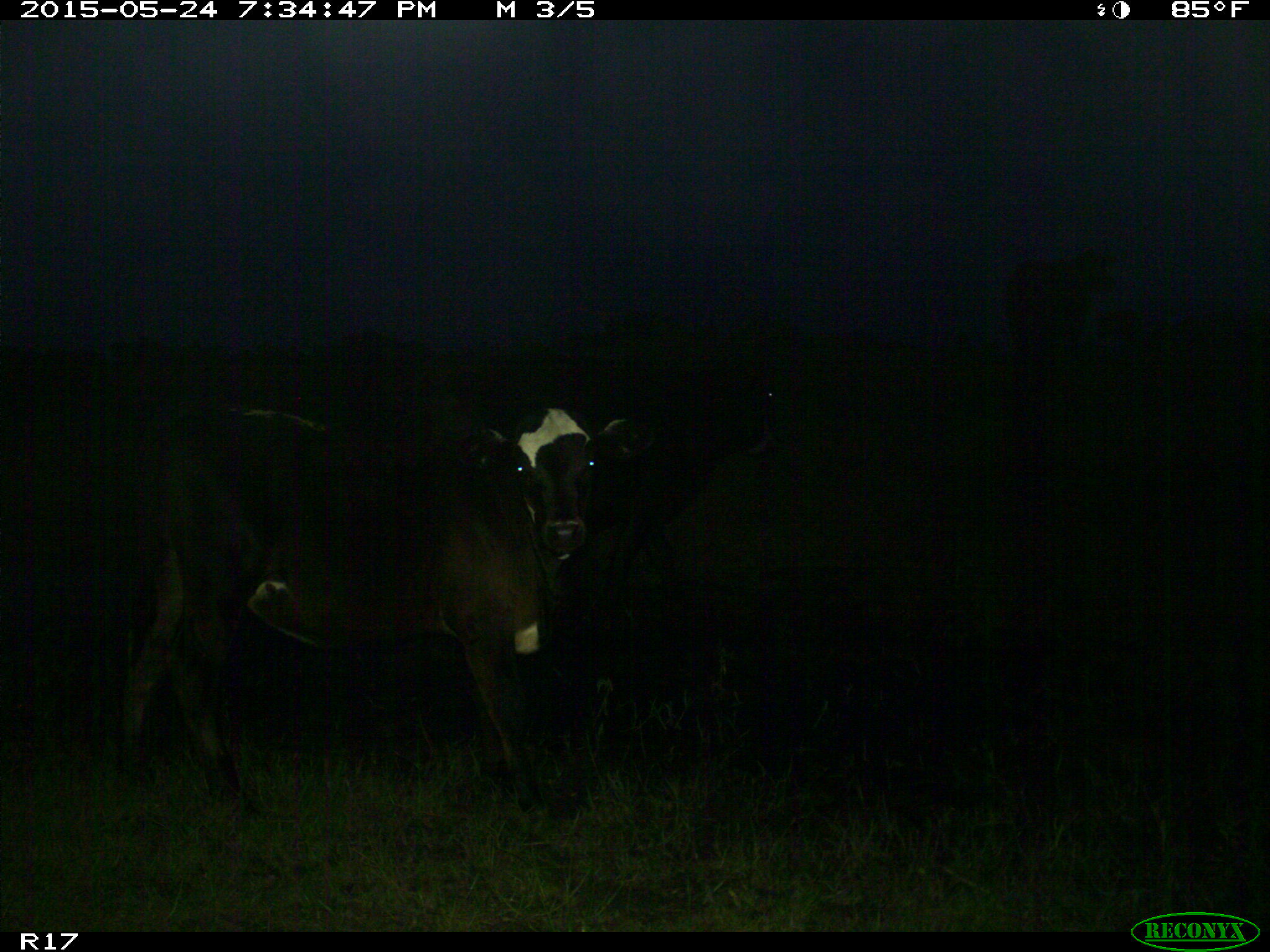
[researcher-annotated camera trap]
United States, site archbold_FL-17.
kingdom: Animalia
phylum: Chordata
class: Mammalia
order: Artiodactyla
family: Bovidae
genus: Bos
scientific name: Bos taurus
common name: domestic cow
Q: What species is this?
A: Bos taurus (domestic cow).